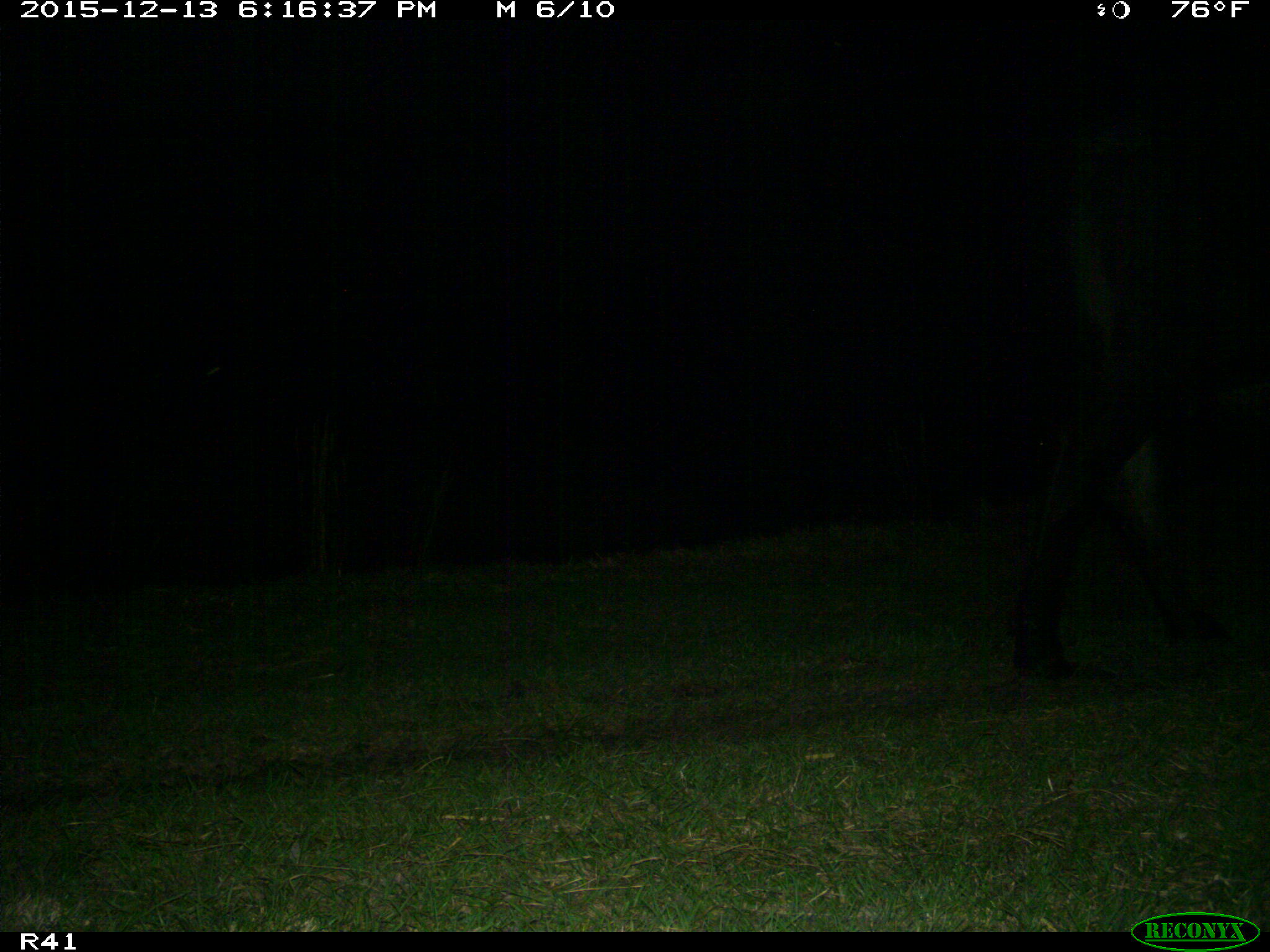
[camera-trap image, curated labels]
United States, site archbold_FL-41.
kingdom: Animalia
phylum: Chordata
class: Mammalia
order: Artiodactyla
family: Bovidae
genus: Bos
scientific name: Bos taurus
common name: domestic cow